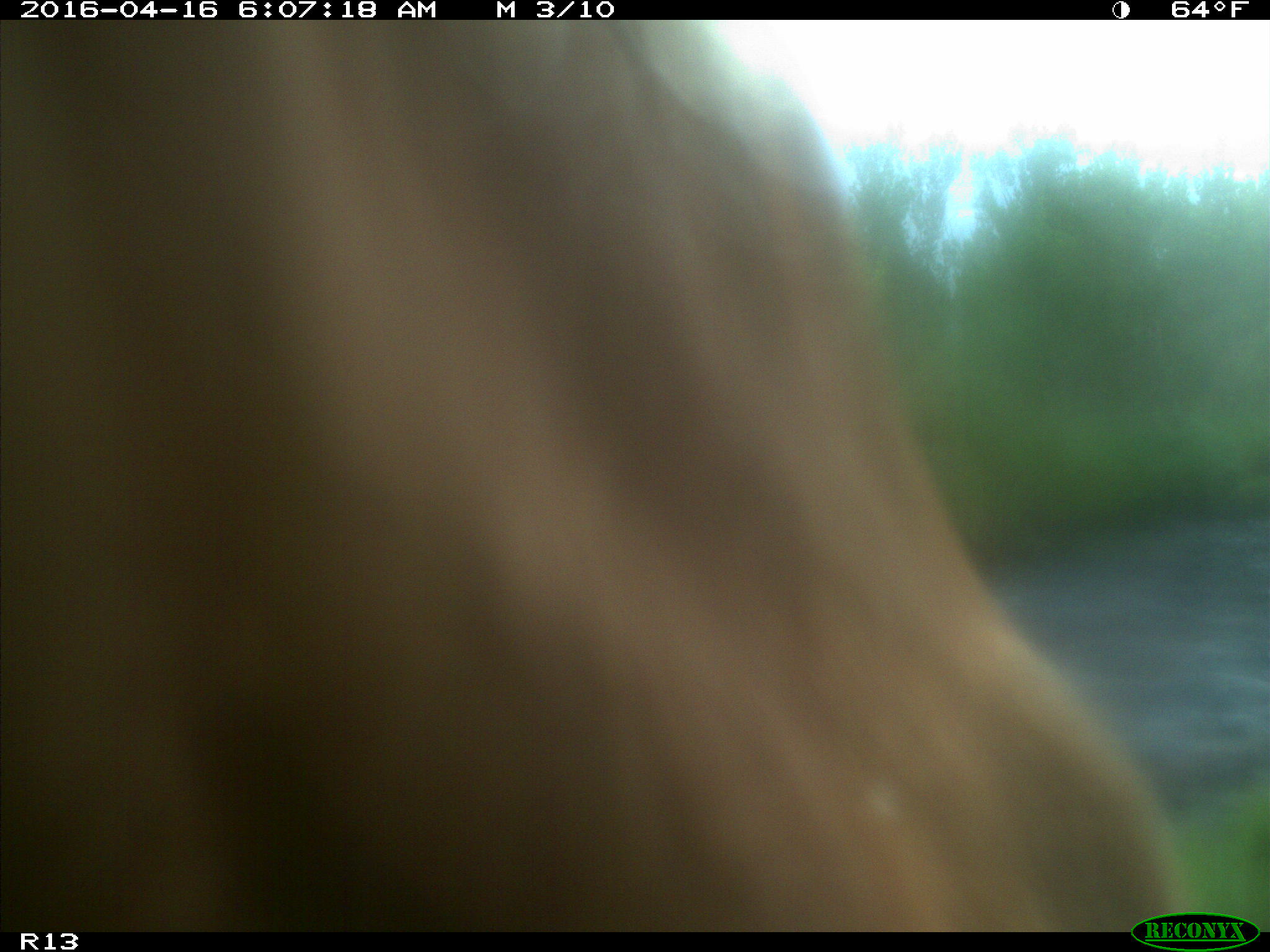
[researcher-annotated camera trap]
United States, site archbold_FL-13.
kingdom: Animalia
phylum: Chordata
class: Mammalia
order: Artiodactyla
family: Bovidae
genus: Bos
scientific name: Bos taurus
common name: domestic cow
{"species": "Bos taurus (domestic cow)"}